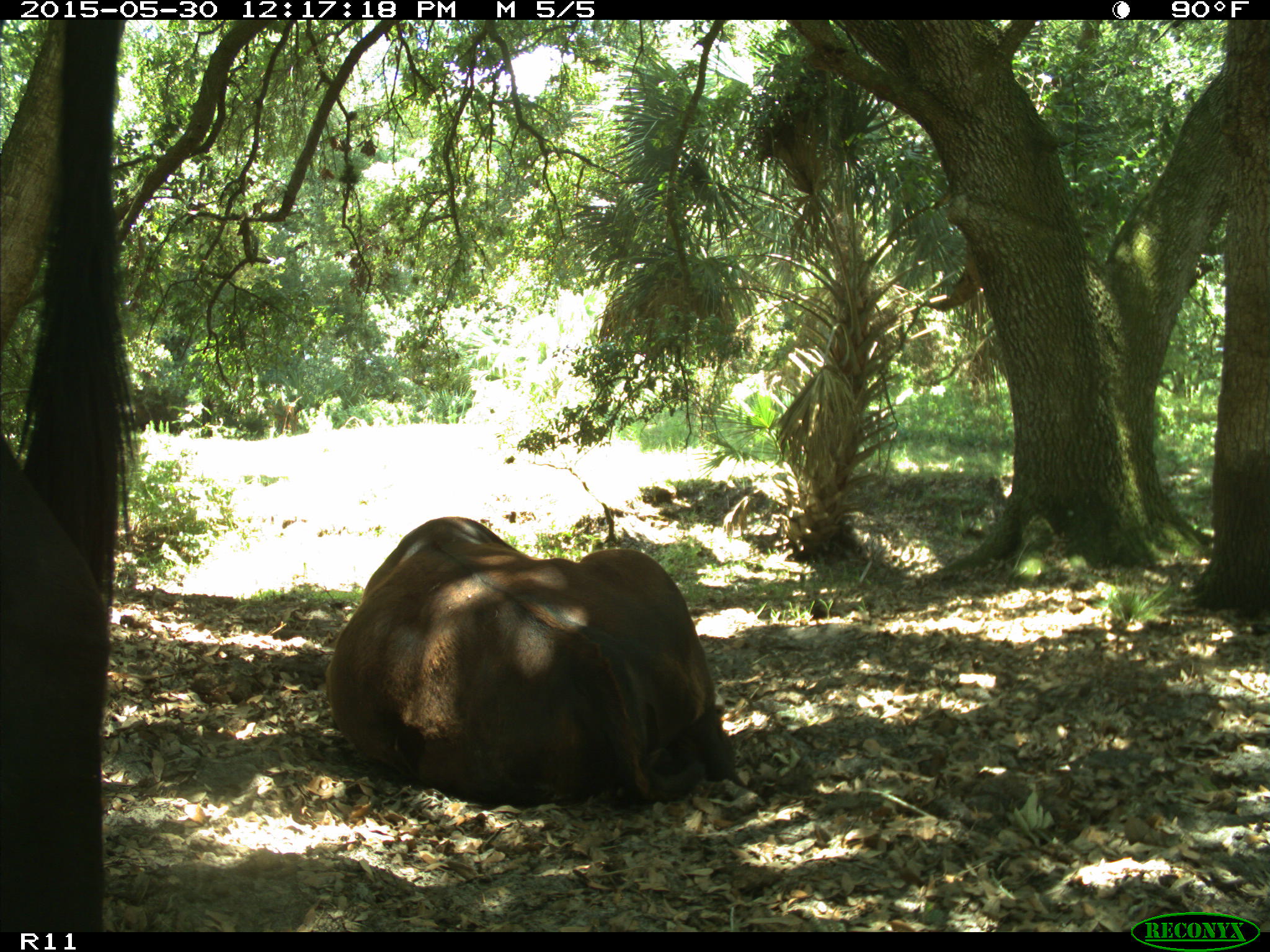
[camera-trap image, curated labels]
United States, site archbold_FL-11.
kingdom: Animalia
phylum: Chordata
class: Mammalia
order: Artiodactyla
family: Bovidae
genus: Bos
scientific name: Bos taurus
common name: domestic cow